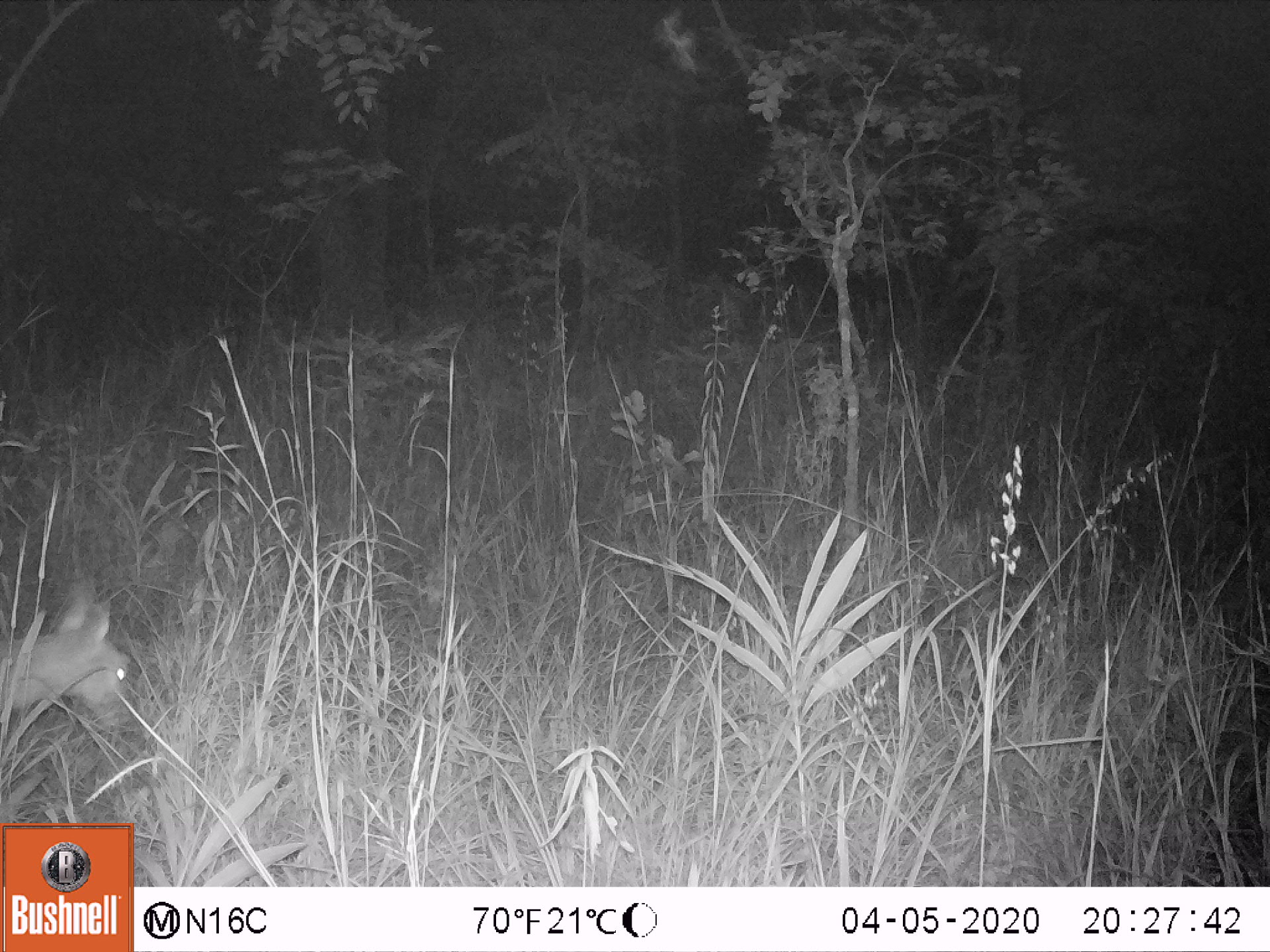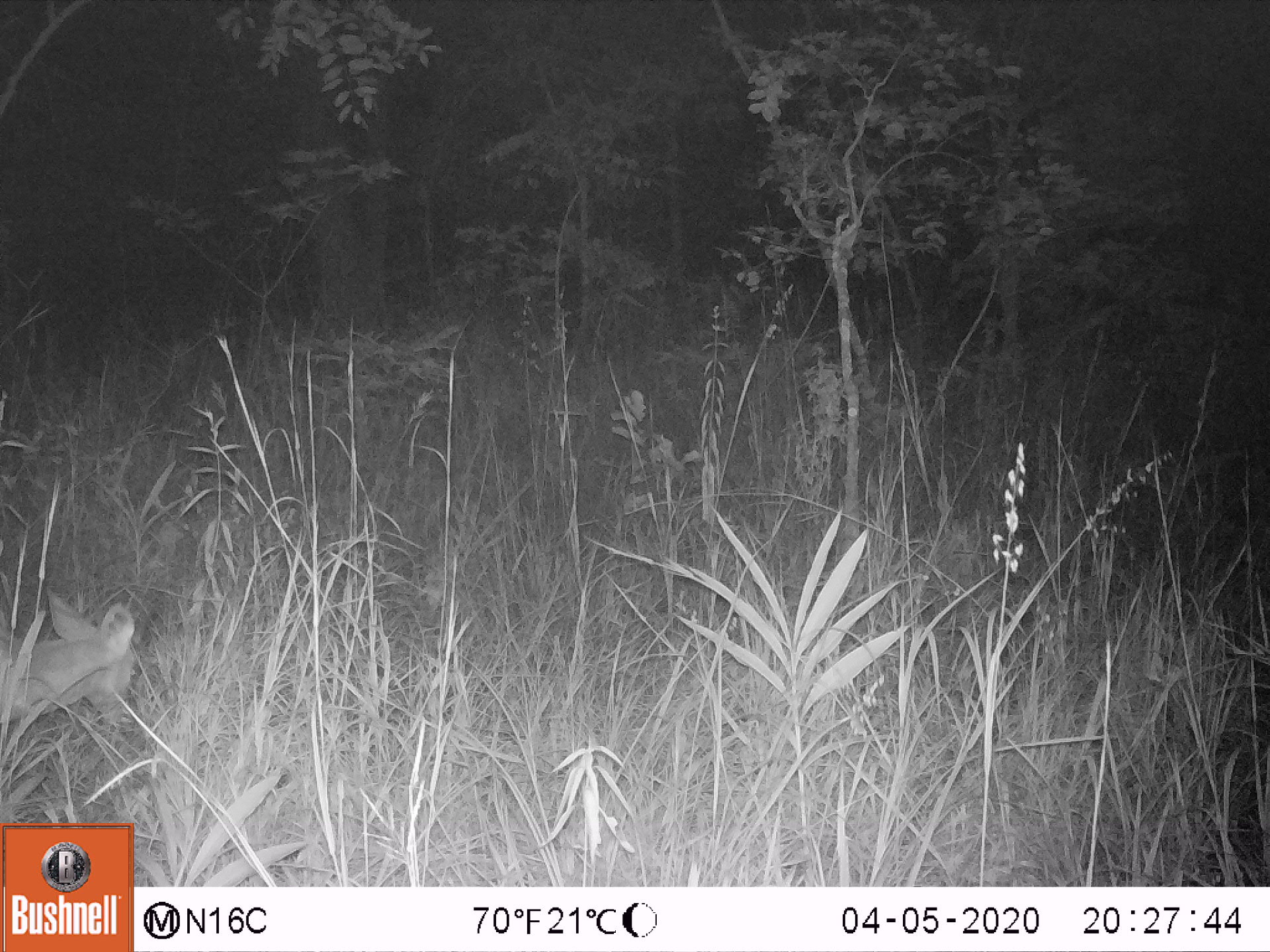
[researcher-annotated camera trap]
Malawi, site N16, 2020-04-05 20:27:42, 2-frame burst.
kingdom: Animalia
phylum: Chordata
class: Mammalia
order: Artiodactyla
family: Bovidae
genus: Tragelaphus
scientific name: Tragelaphus sylvaticus sylvaticus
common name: cape bushbuck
Cape bushbuck (Tragelaphus sylvaticus sylvaticus), count 1.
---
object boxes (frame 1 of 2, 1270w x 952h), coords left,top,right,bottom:
cape bushbuck: 0,578,135,749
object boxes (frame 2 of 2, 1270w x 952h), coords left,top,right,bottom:
cape bushbuck: 0,581,142,734